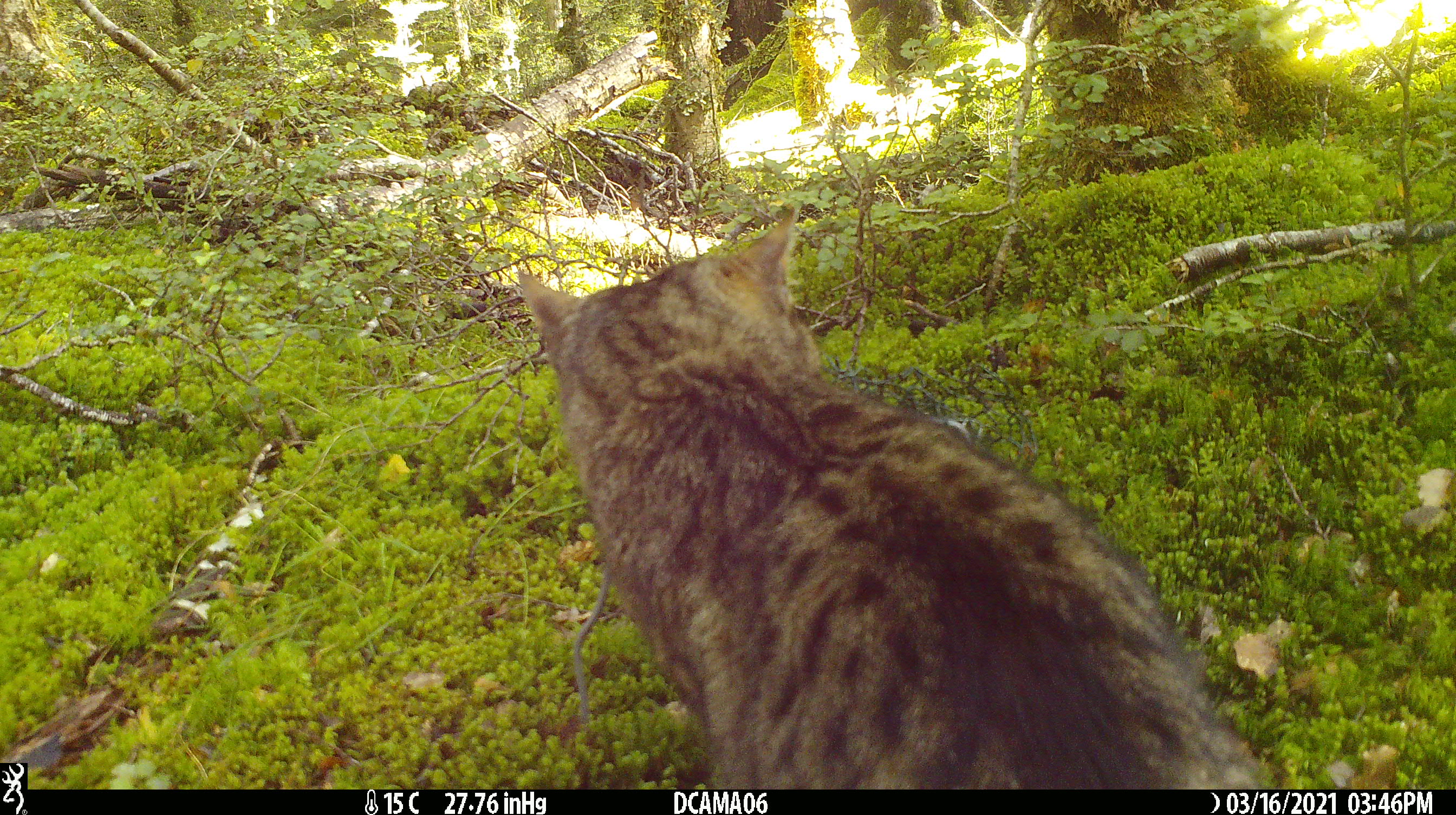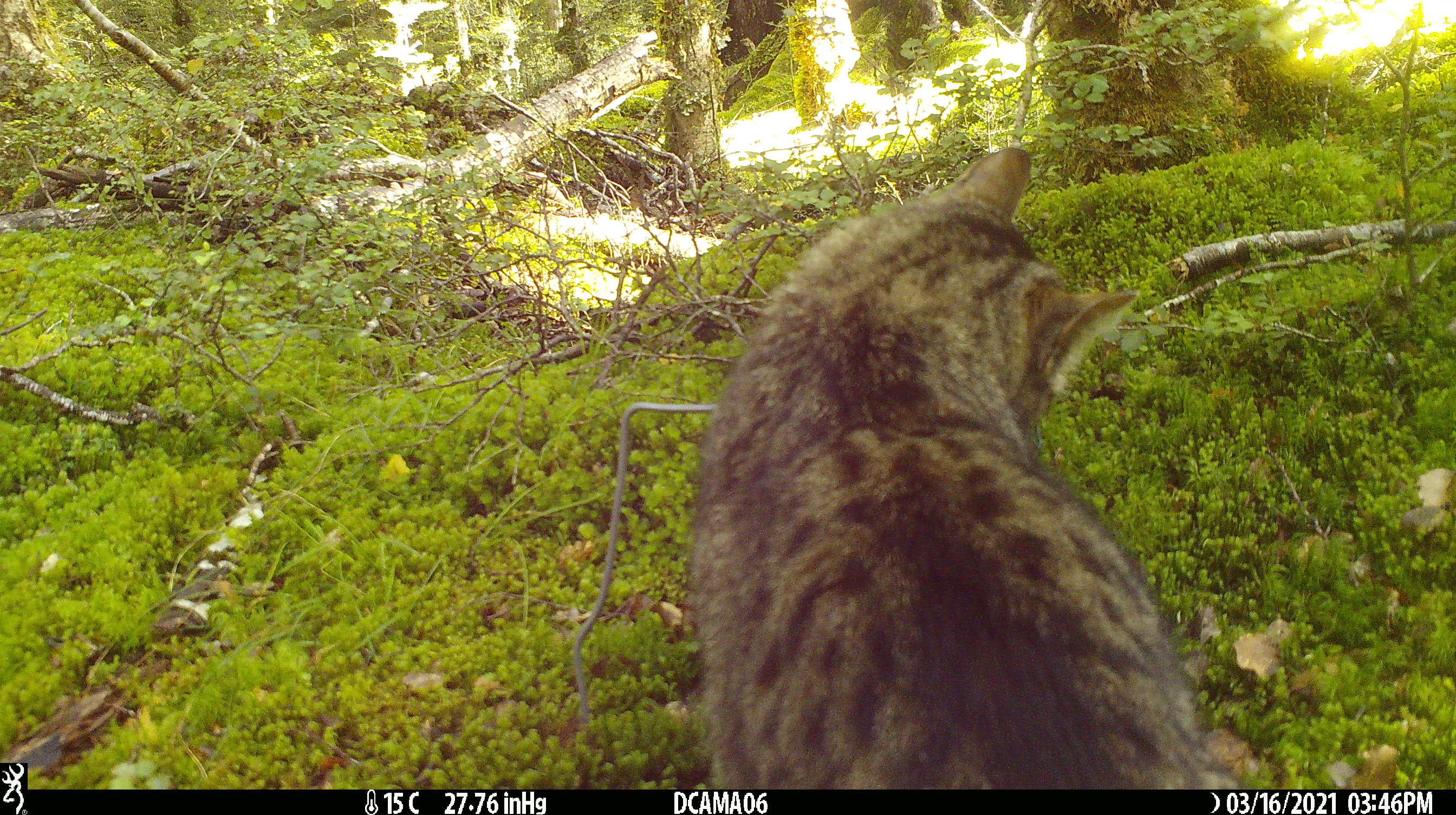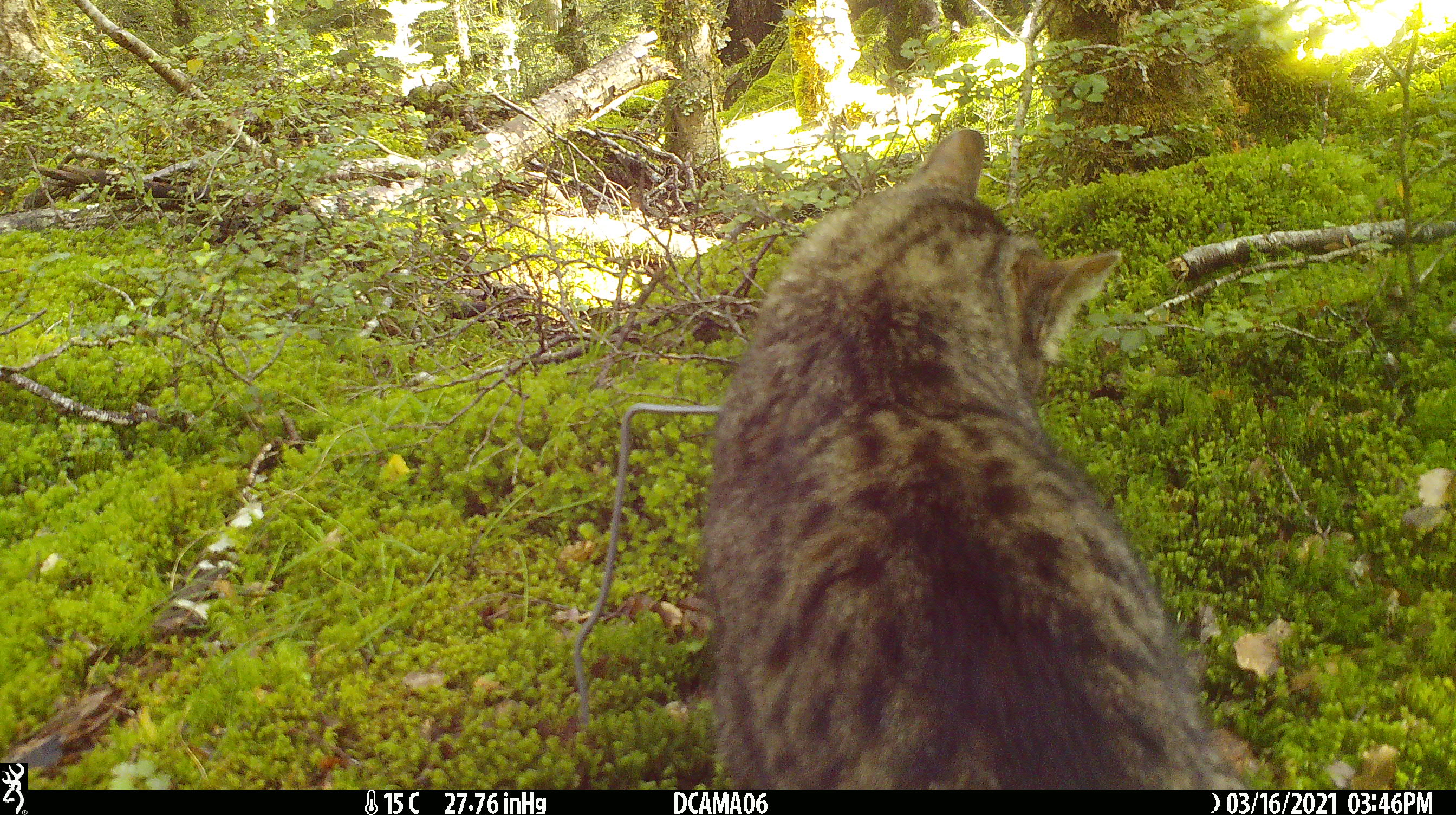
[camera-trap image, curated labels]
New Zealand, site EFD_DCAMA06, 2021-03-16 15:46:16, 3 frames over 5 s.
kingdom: Animalia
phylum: Chordata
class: Mammalia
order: Carnivora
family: Felidae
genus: Felis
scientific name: Felis catus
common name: domestic cat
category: cat